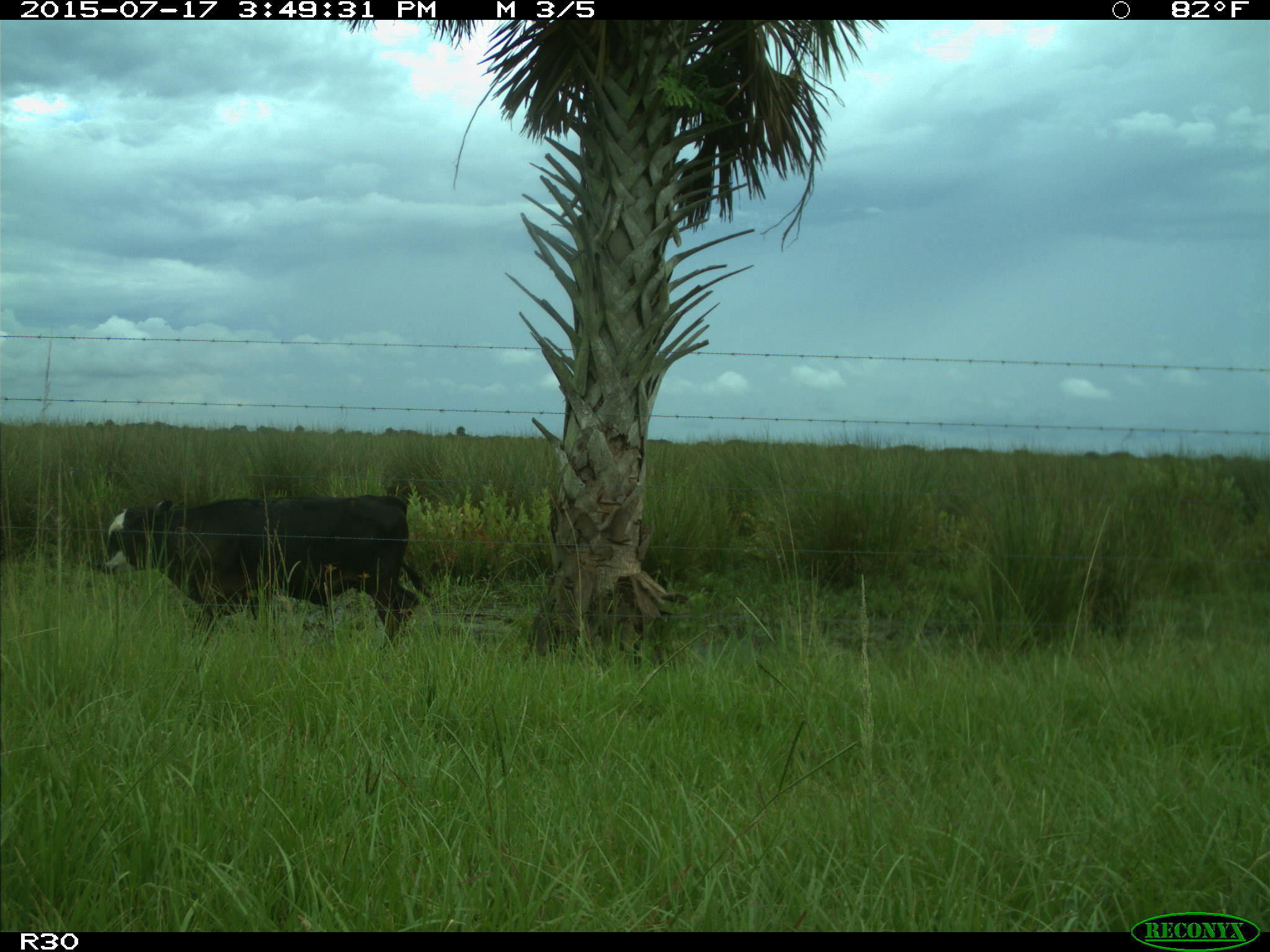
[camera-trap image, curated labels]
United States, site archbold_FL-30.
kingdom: Animalia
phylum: Chordata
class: Mammalia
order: Artiodactyla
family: Bovidae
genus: Bos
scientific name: Bos taurus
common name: domestic cow